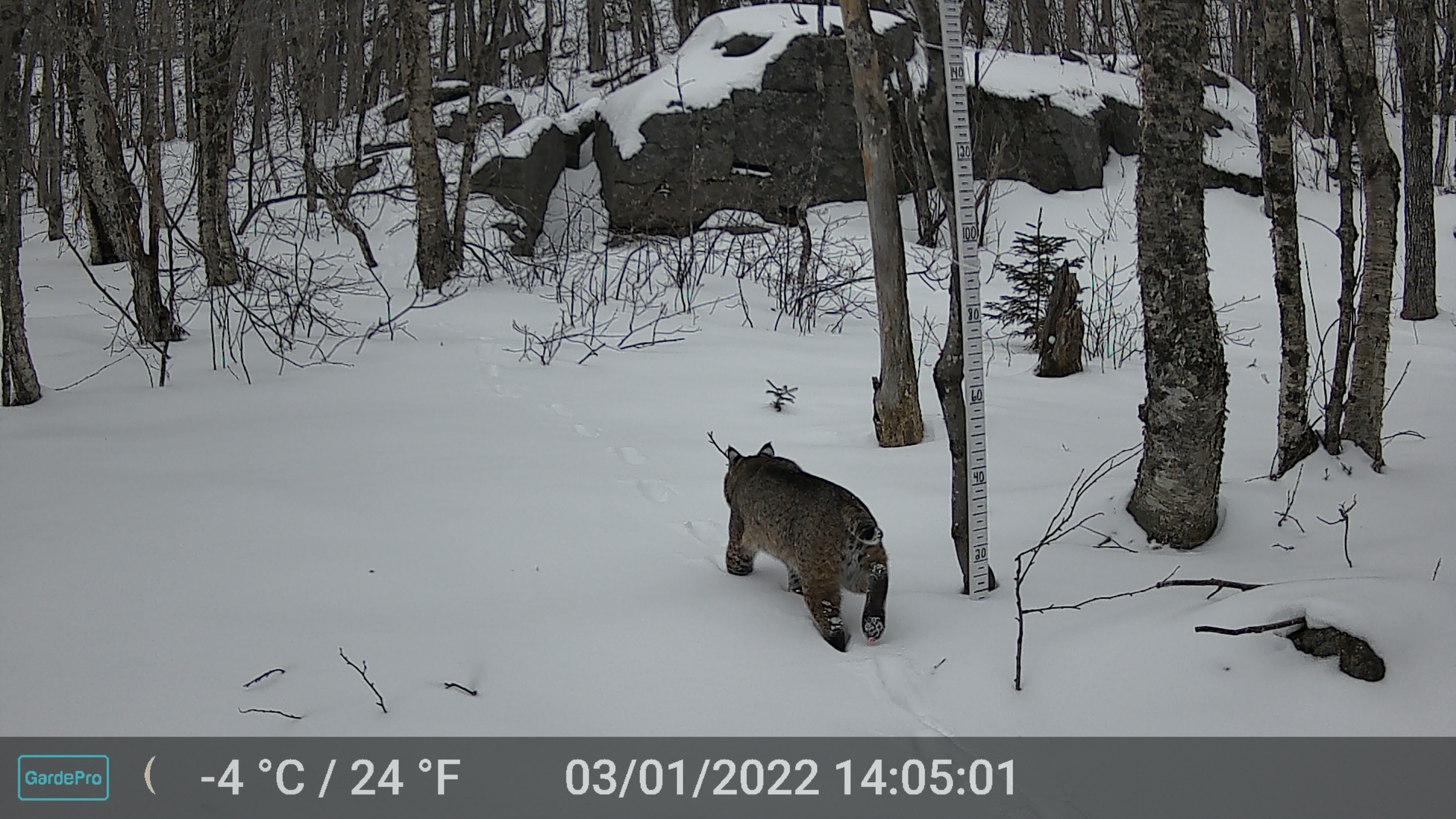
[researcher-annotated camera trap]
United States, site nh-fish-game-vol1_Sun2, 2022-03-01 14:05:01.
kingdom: Animalia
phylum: Chordata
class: Mammalia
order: Carnivora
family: Felidae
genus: Lynx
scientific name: Lynx rufus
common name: bobcat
Bobcat (Lynx rufus).